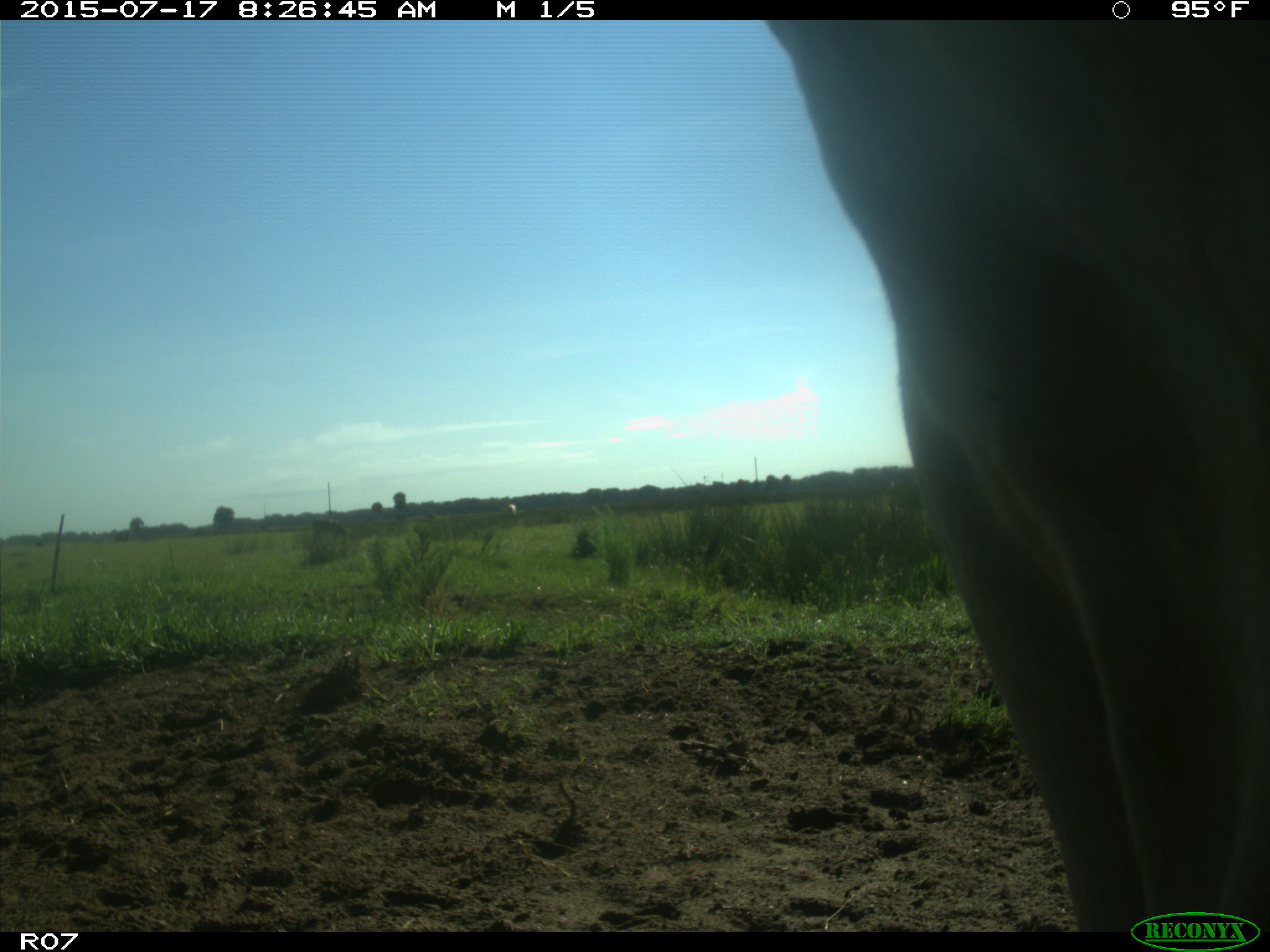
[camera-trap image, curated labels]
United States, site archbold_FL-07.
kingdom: Animalia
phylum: Chordata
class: Mammalia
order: Artiodactyla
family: Bovidae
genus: Bos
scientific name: Bos taurus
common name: domestic cow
Bos taurus (domestic cow).